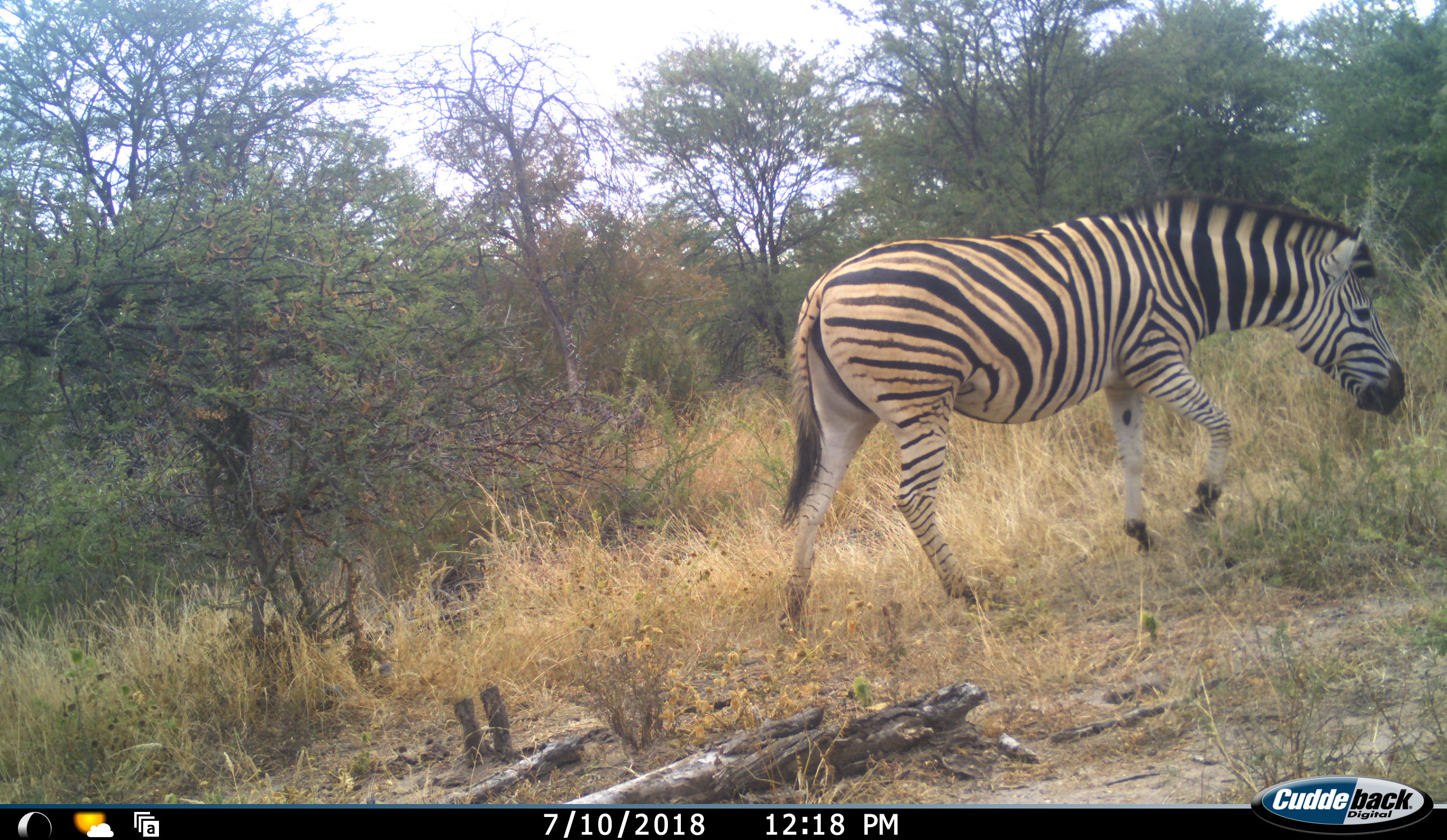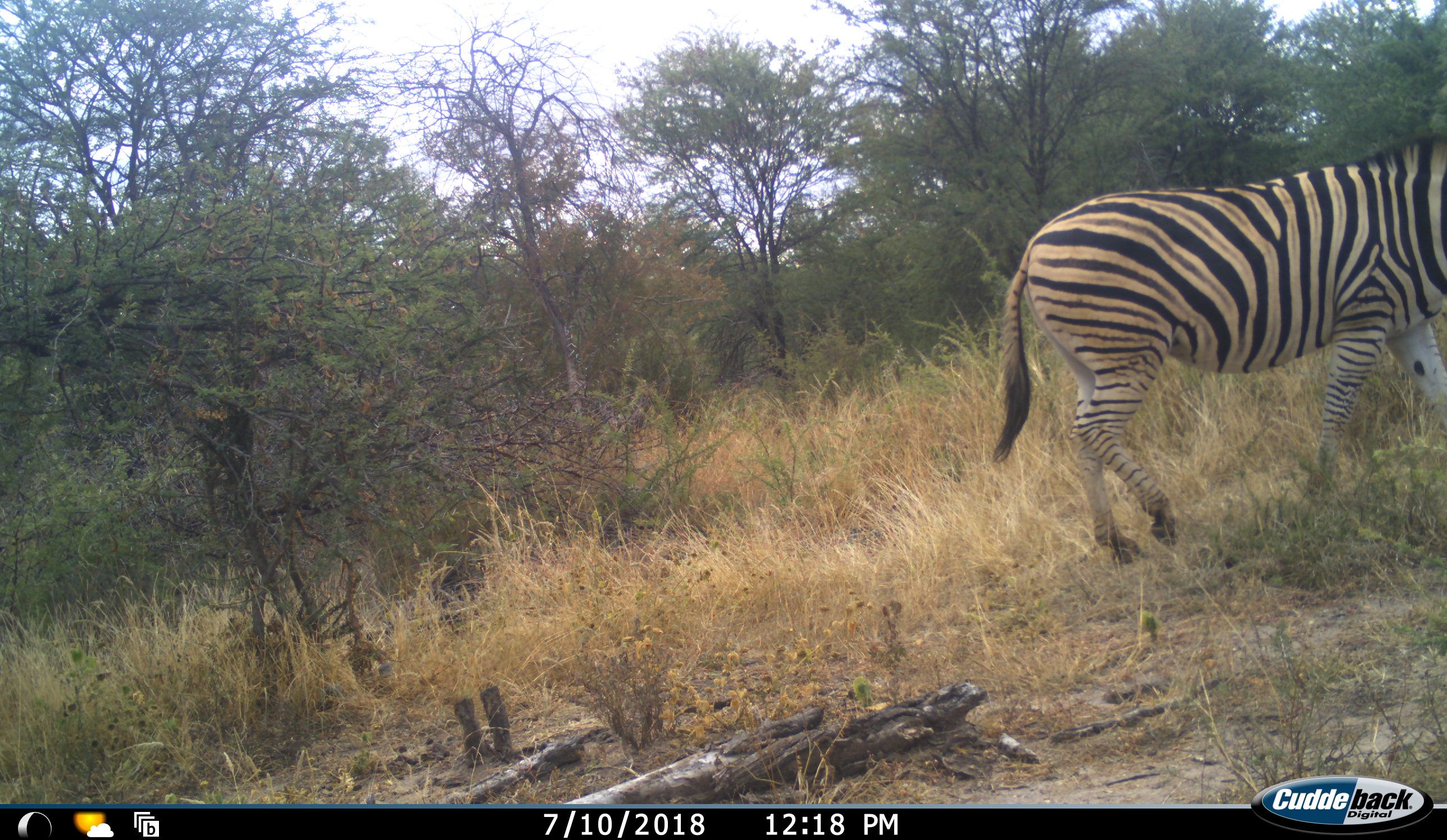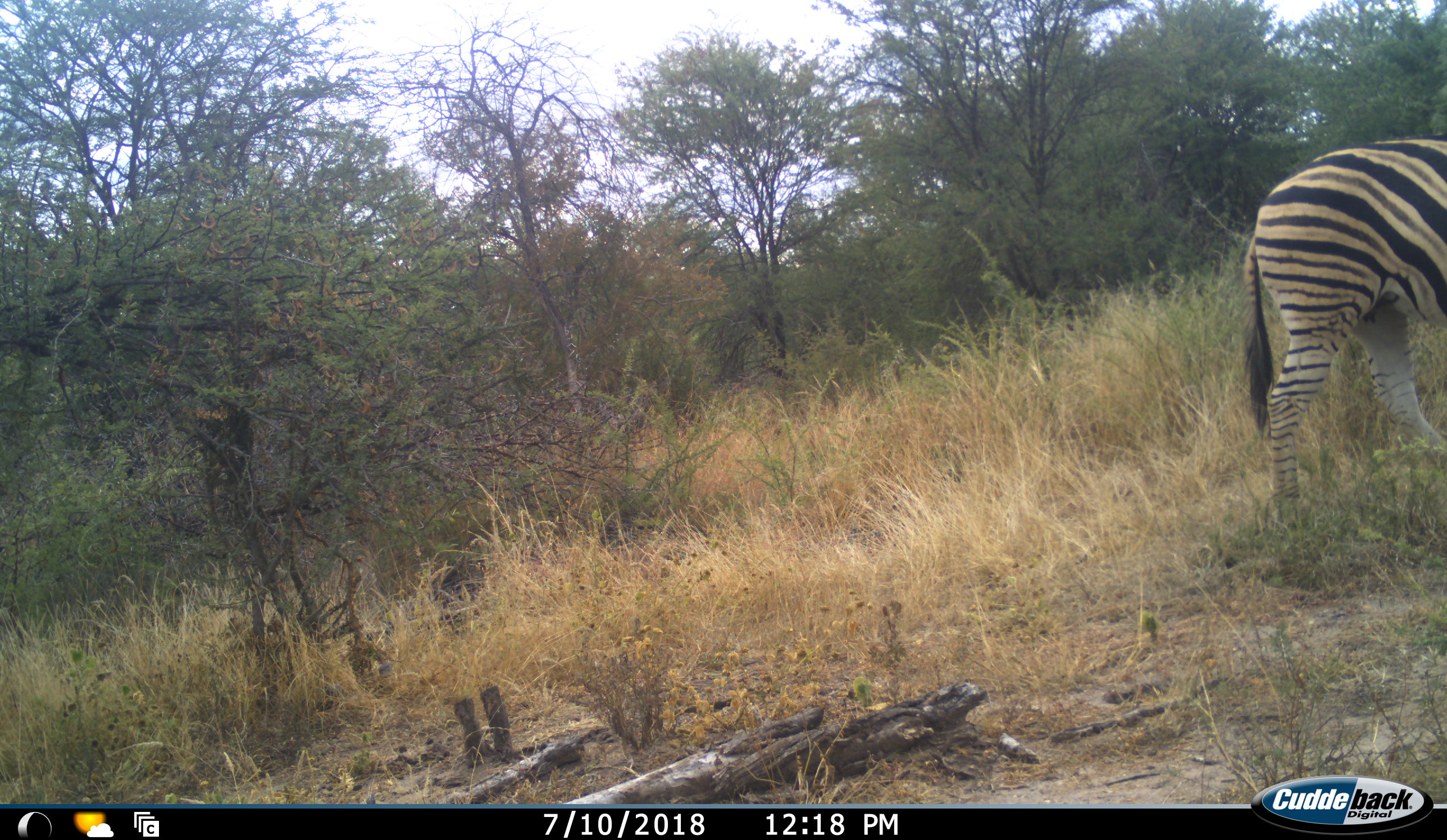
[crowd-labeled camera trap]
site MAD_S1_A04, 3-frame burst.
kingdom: Animalia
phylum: Chordata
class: Mammalia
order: Perissodactyla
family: Equidae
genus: Equus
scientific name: Equus quagga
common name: plains zebra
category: zebraplains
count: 1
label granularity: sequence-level